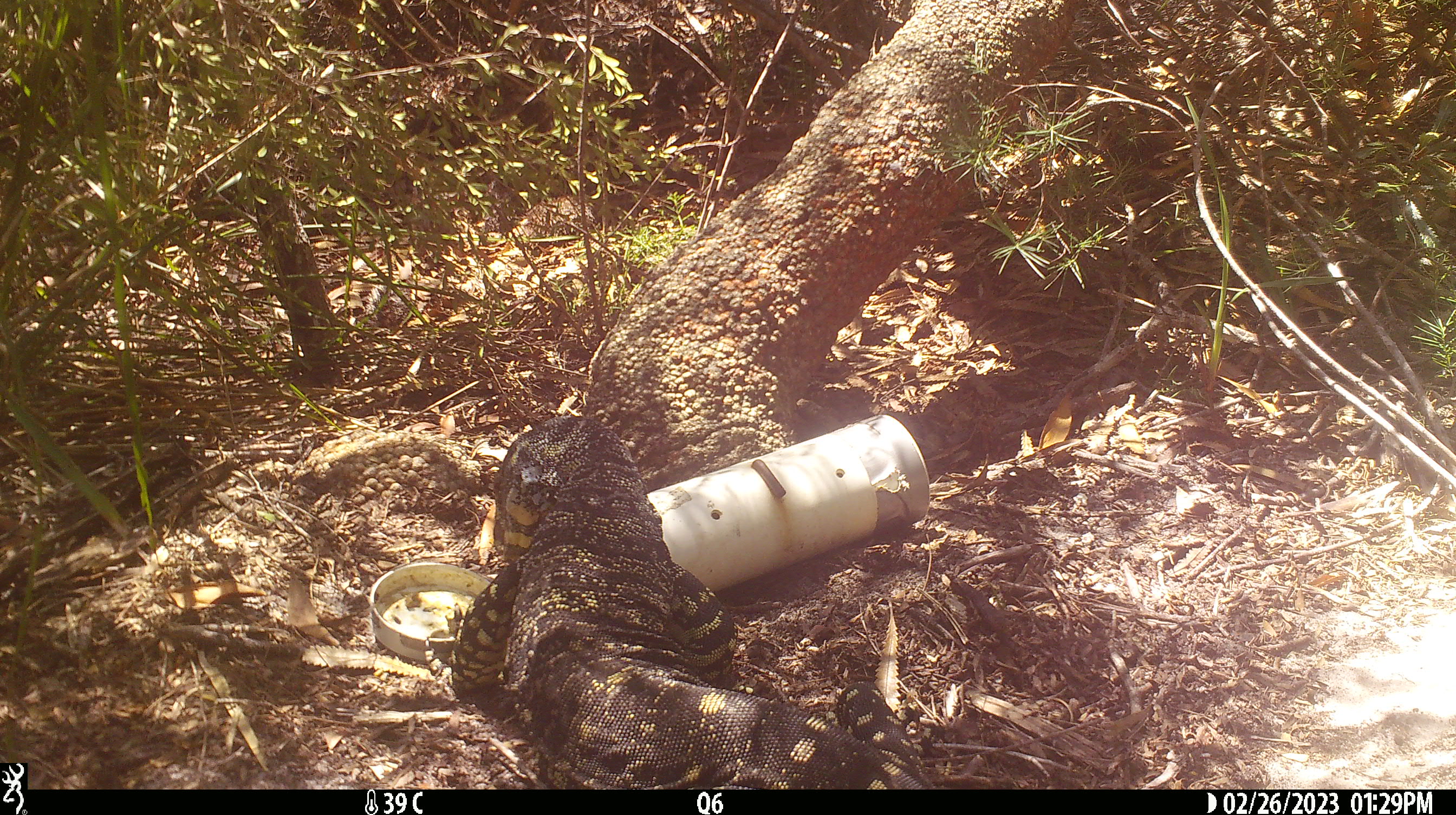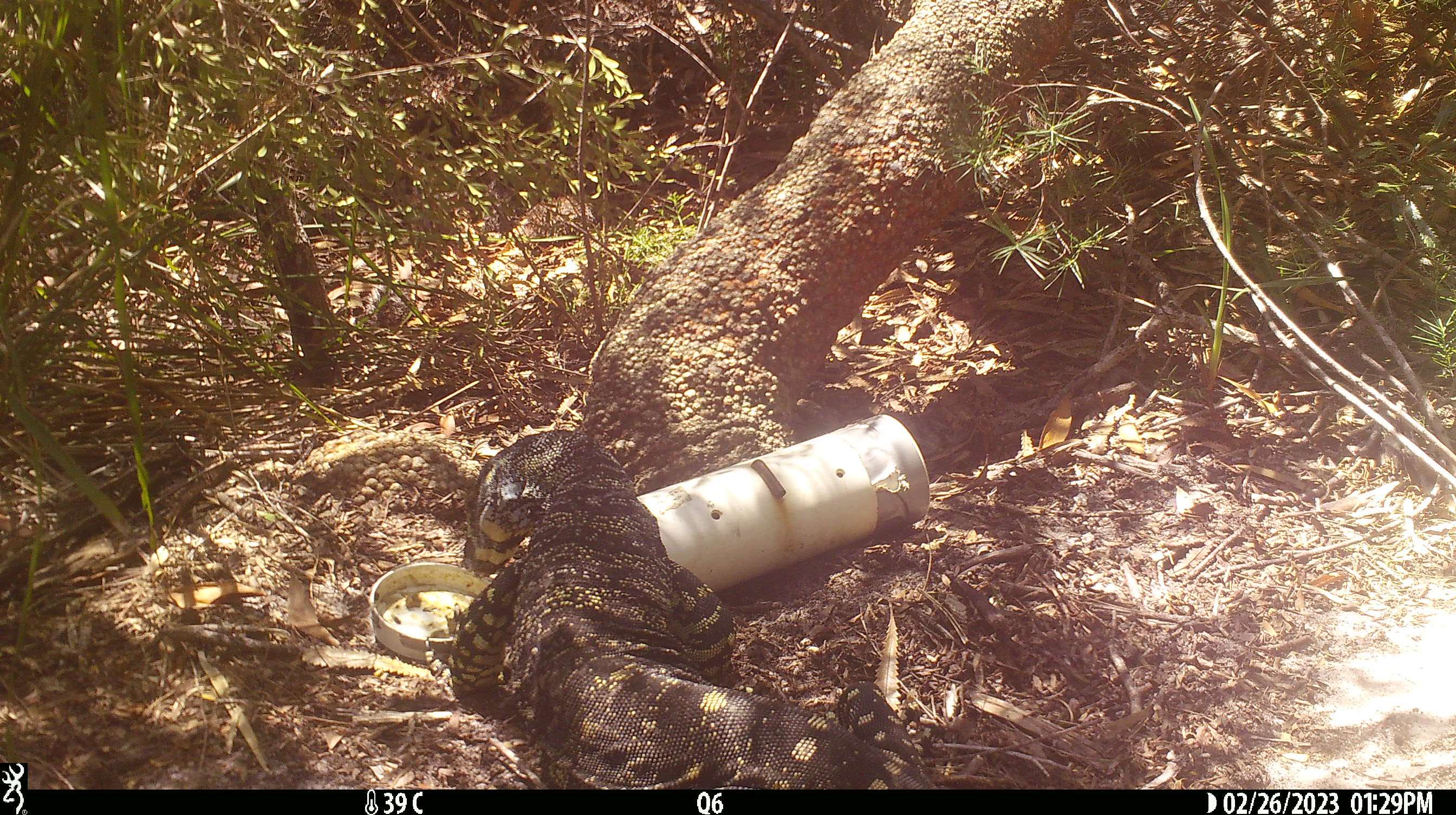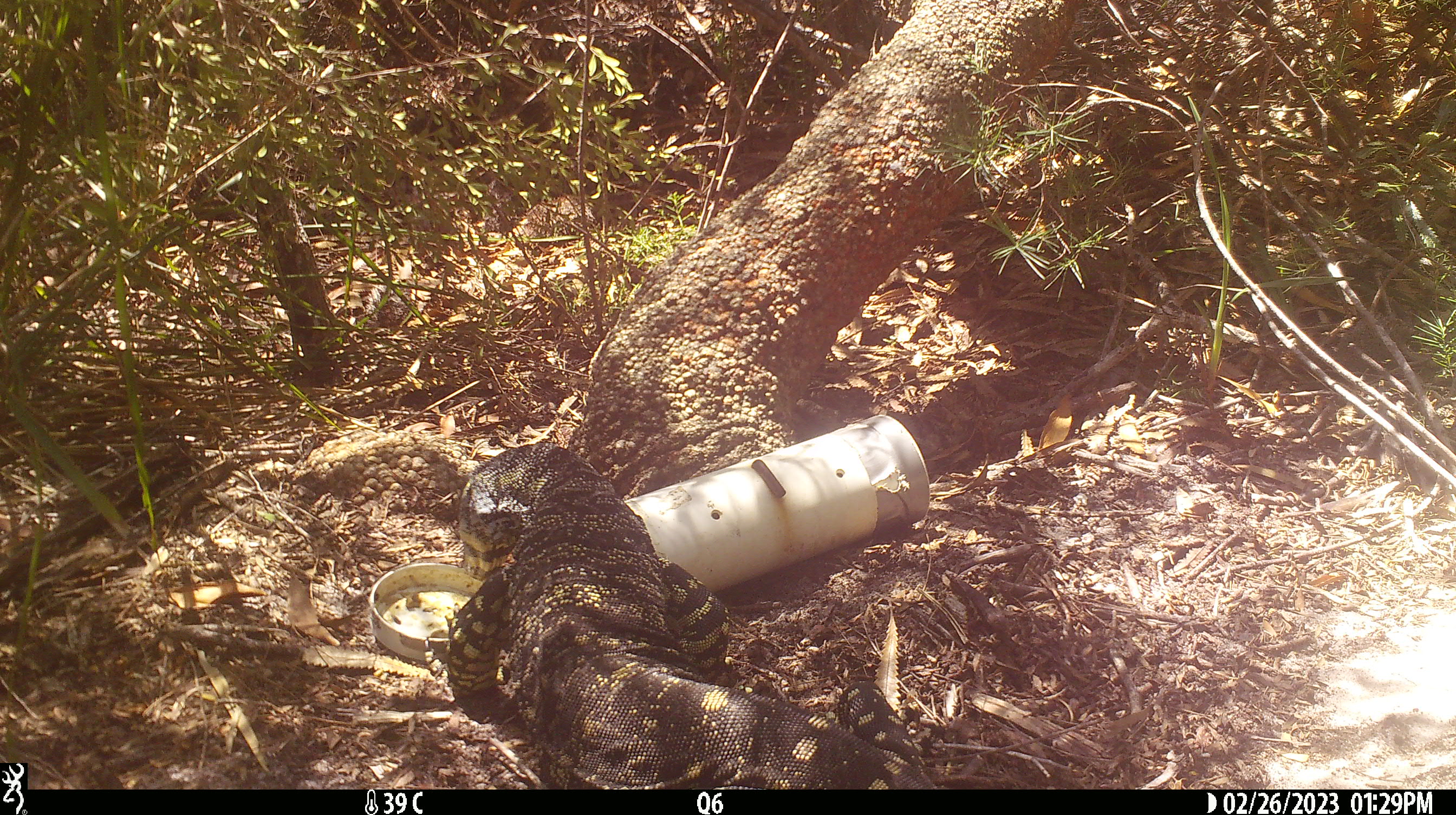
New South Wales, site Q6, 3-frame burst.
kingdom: Animalia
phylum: Chordata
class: Reptilia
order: Squamata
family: Varanidae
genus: Varanus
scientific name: Varanus varius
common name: lace monitor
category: goanna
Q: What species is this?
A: Goanna (lace monitor) (Varanus varius).